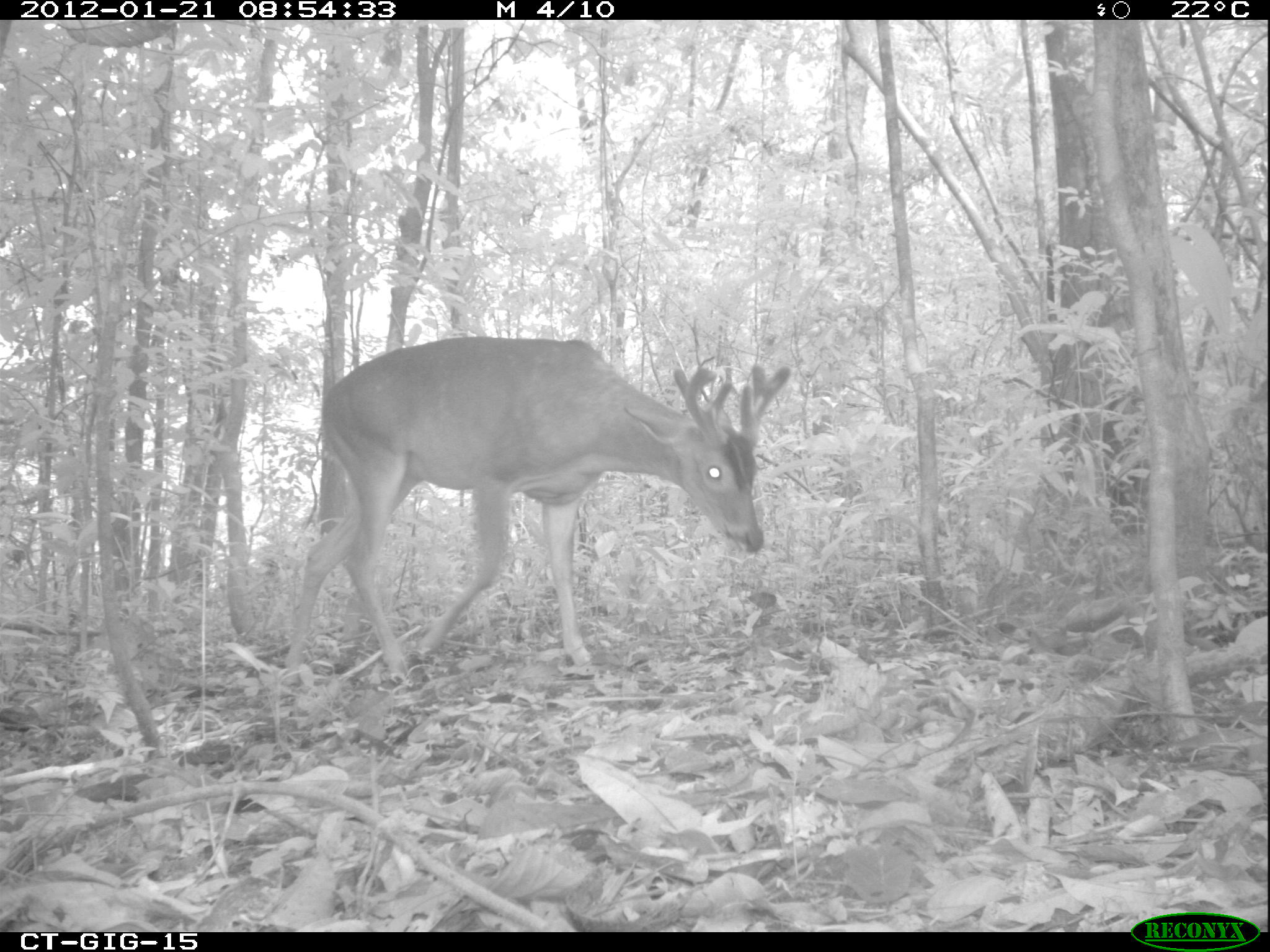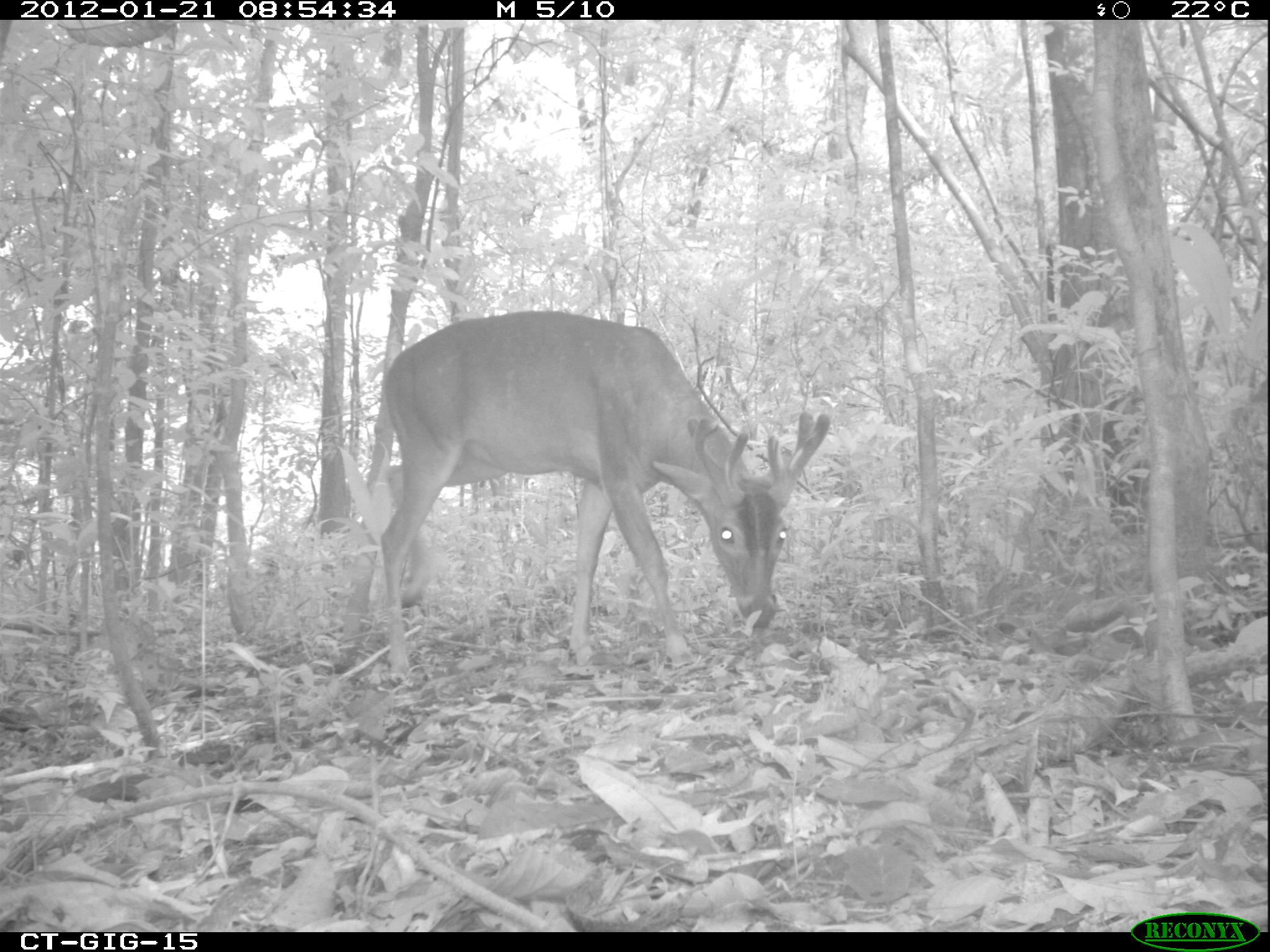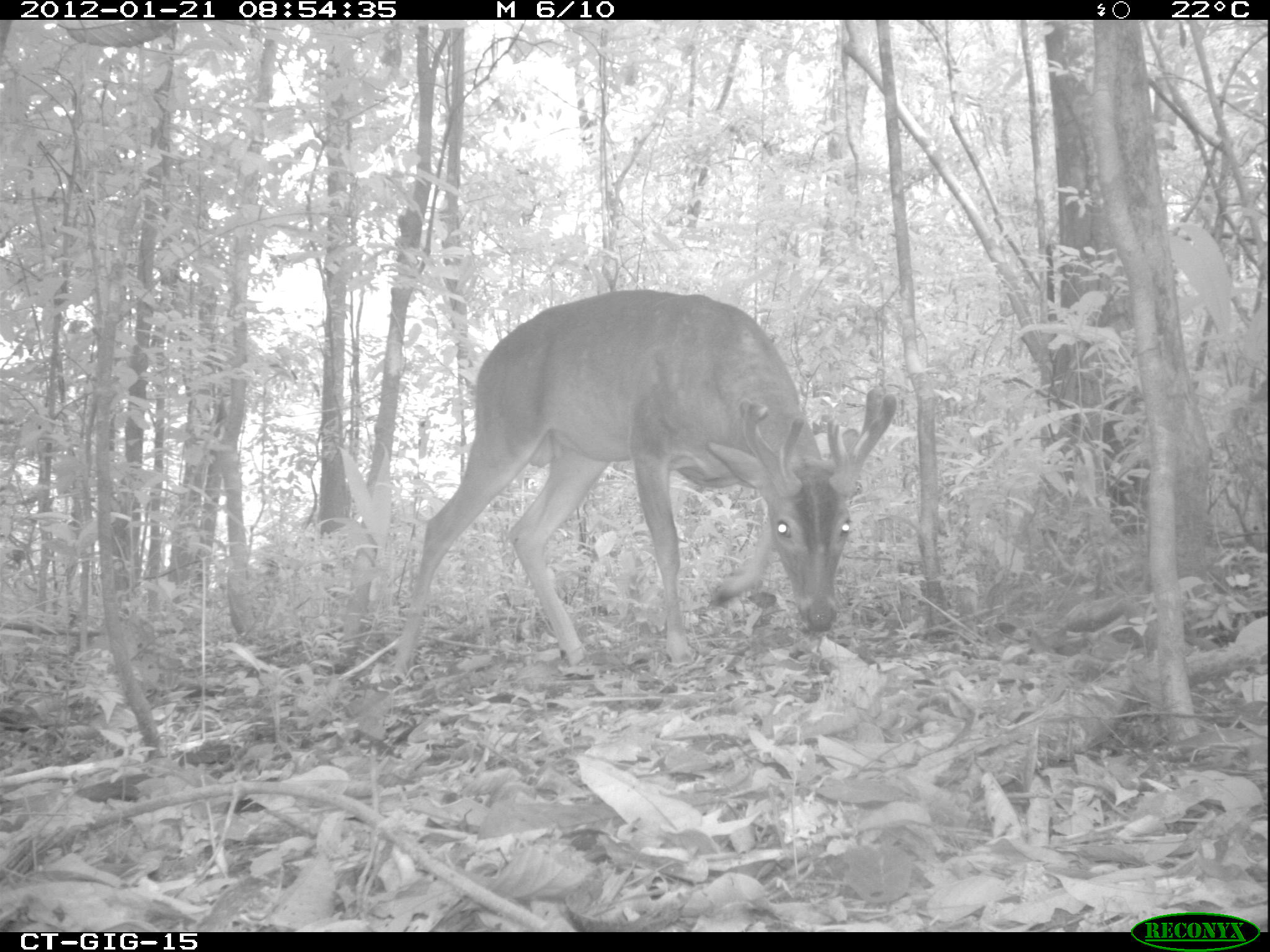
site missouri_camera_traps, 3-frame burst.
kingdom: Animalia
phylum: Chordata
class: Mammalia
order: Artiodactyla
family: Cervidae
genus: Odocoileus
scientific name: Odocoileus virginianus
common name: white-tailed deer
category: white tailed deer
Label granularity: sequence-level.